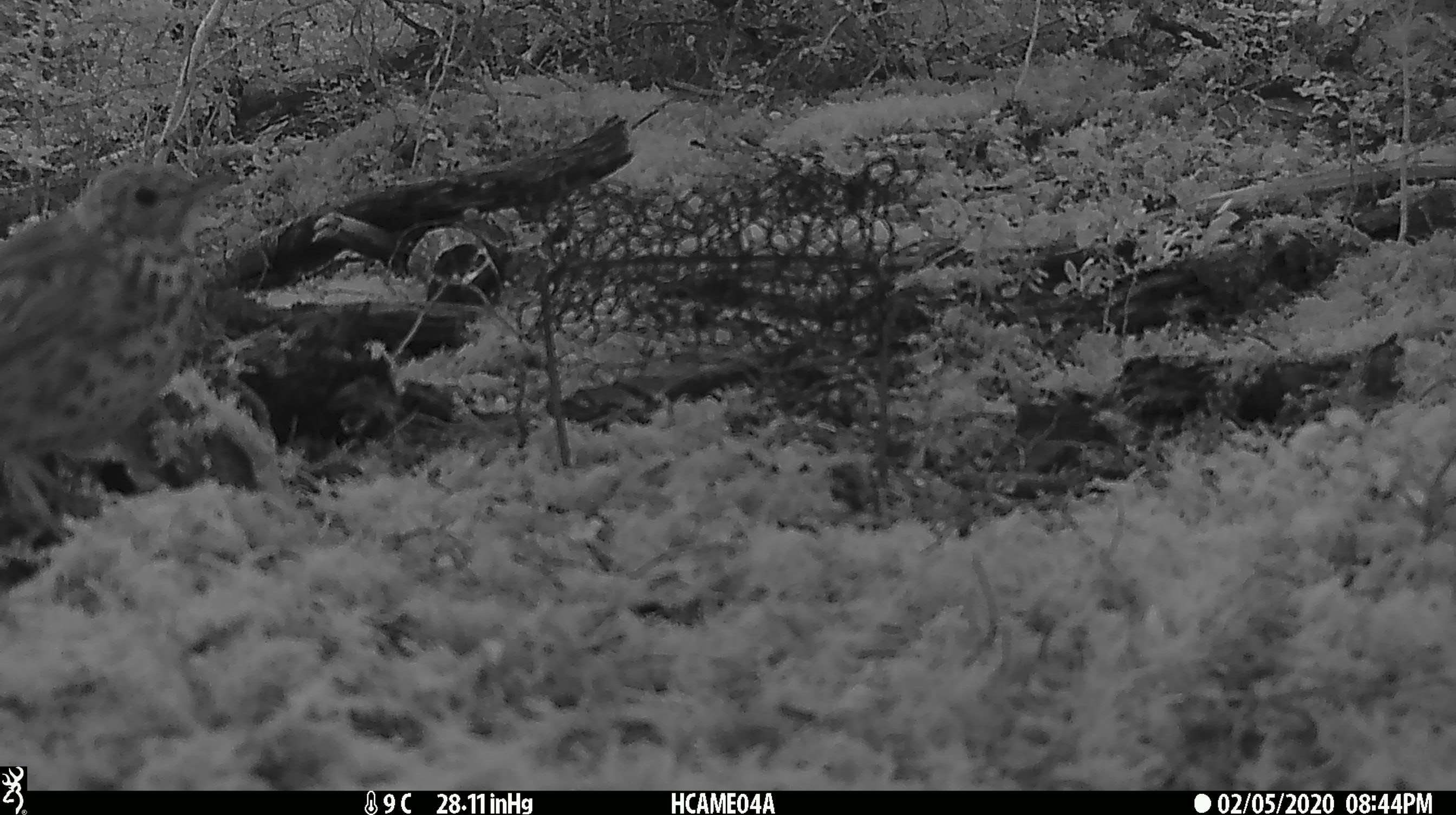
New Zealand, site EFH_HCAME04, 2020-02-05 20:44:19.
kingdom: Animalia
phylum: Chordata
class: Aves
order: Passeriformes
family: Turdidae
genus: Turdus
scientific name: Turdus philomelos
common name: song thrush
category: thrush